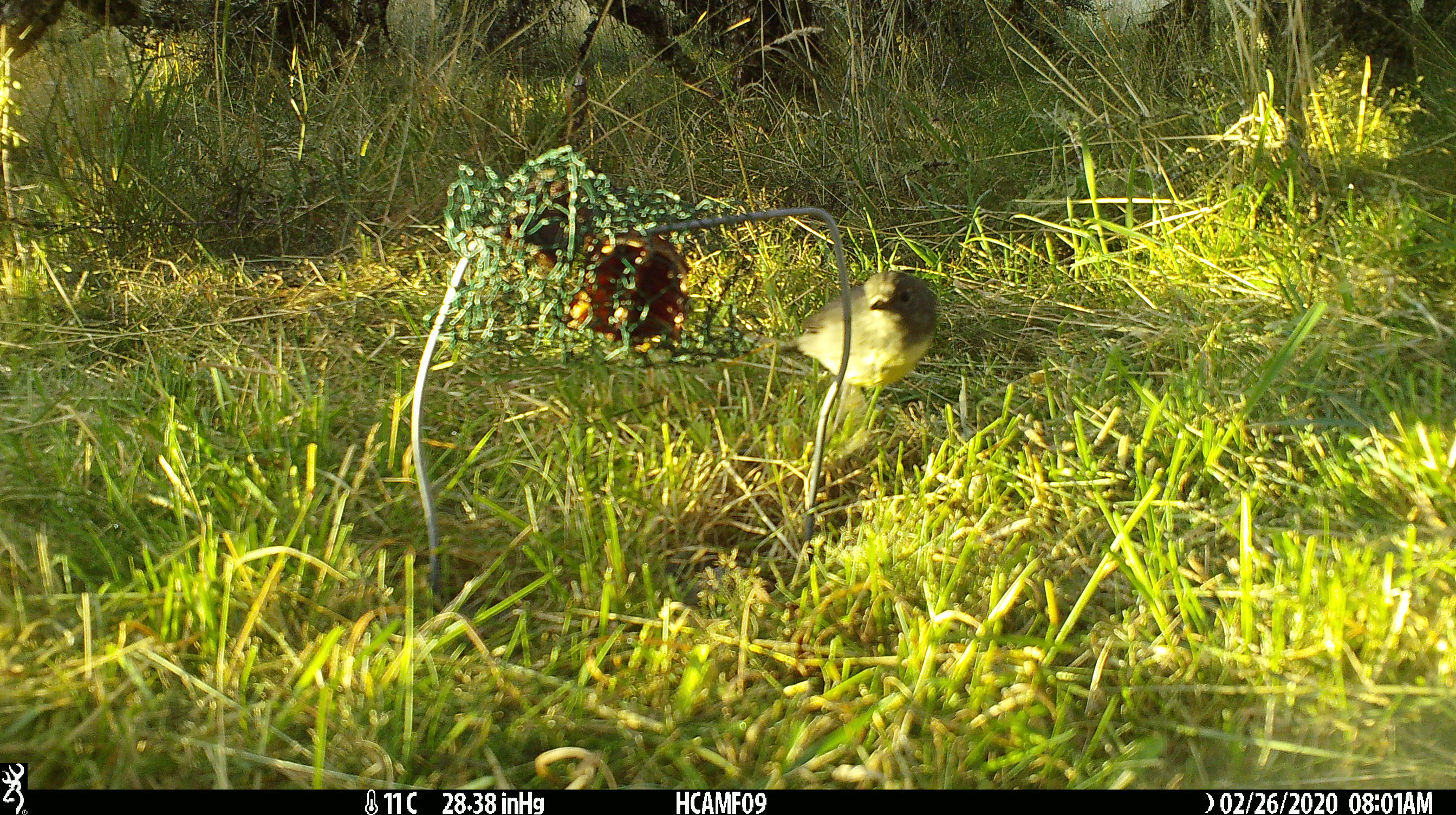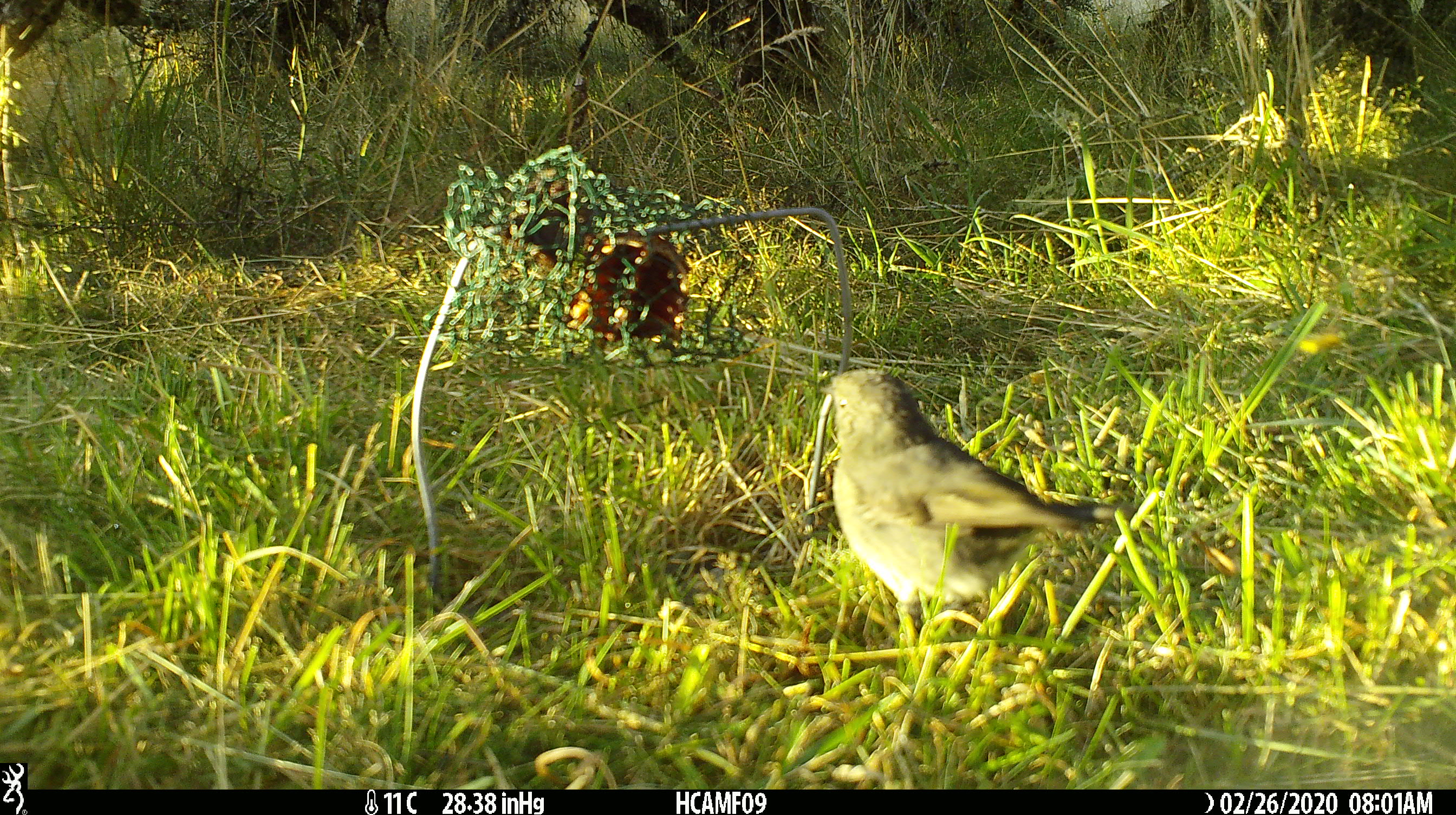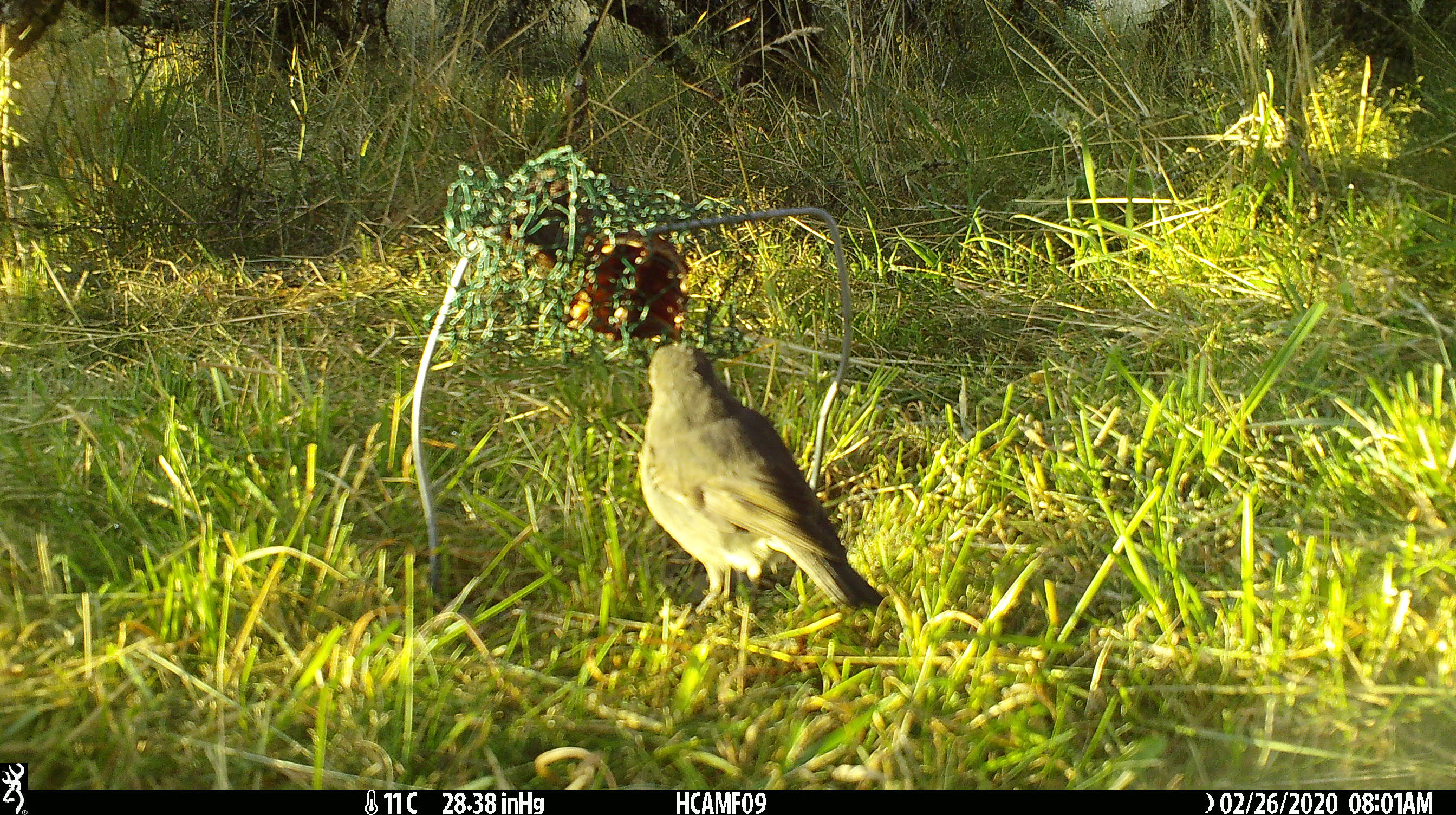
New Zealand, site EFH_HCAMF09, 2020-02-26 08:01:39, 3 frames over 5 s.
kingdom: Animalia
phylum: Chordata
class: Aves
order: Passeriformes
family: Petroicidae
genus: Petroica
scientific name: Petroica australis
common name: new zealand robin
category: robin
Robin (new zealand robin) (Petroica australis).